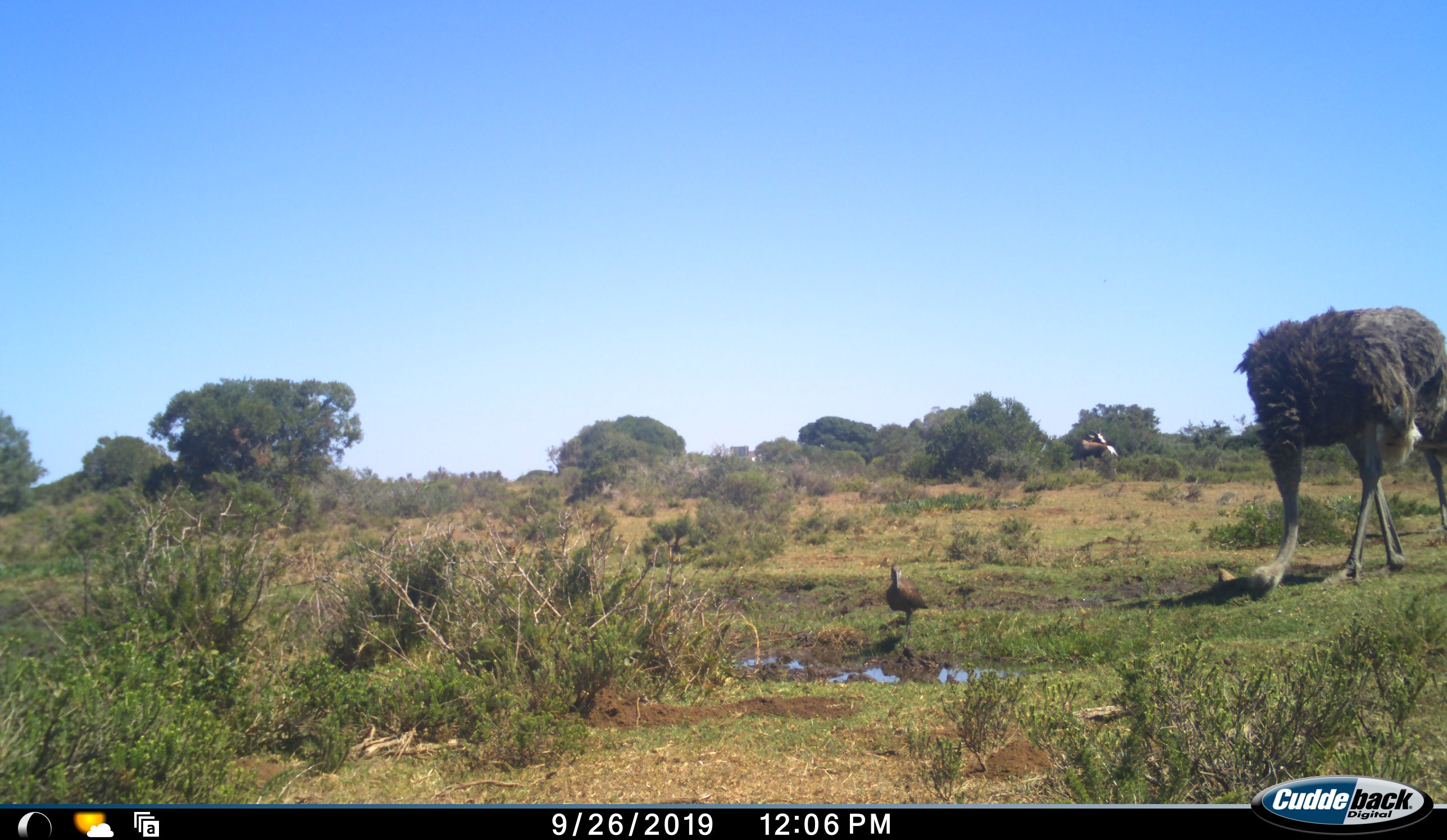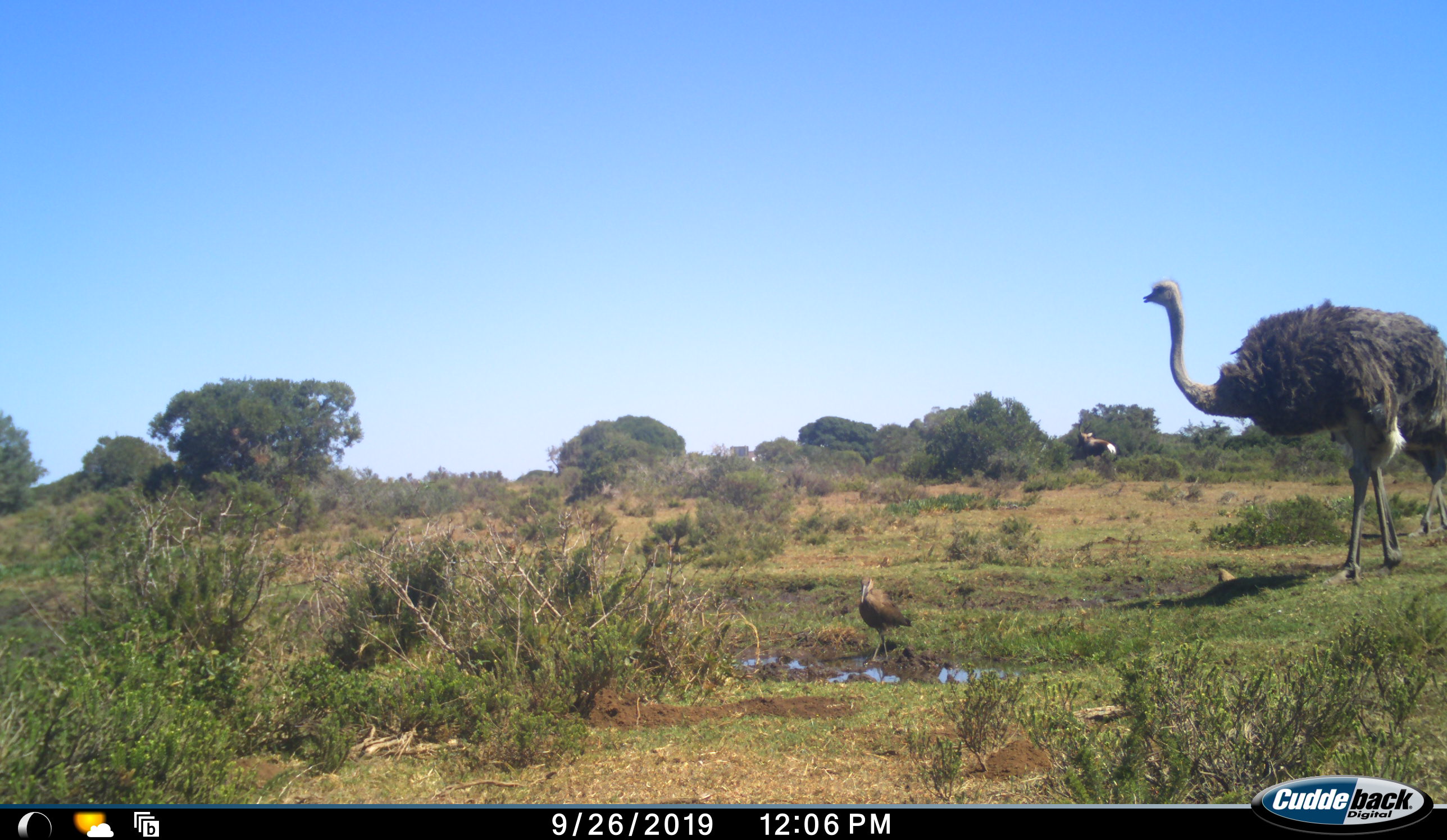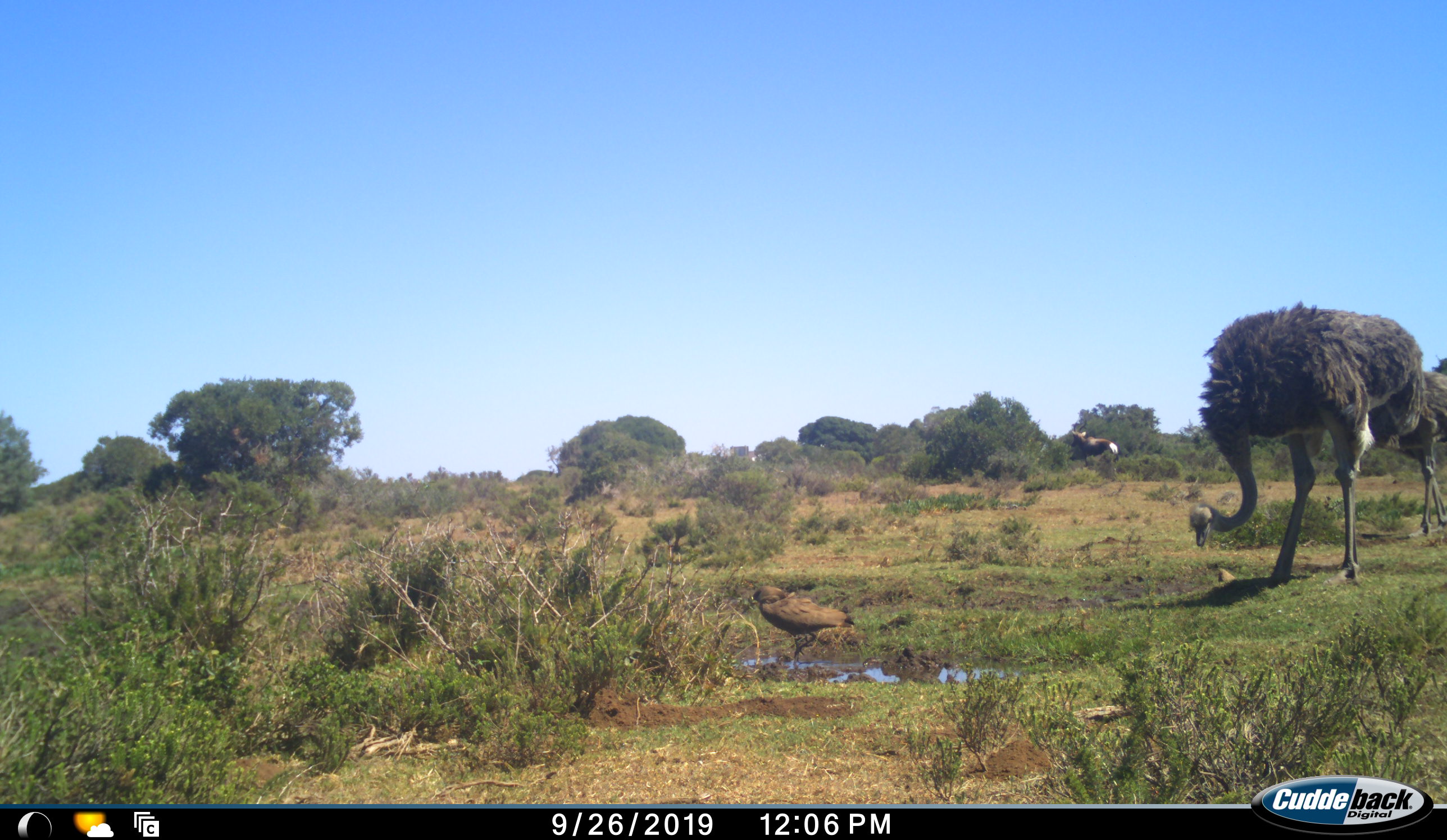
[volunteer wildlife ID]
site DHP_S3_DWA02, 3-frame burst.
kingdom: Animalia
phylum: Chordata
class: Aves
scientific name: Aves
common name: bird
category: birdother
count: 1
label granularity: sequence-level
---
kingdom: Animalia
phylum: Chordata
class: Mammalia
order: Artiodactyla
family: Bovidae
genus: Damaliscus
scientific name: Damaliscus pygargus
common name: bontebok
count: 1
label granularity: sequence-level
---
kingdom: Animalia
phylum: Chordata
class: Aves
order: Struthioniformes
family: Struthionidae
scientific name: Struthionidae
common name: ostrich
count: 1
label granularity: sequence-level